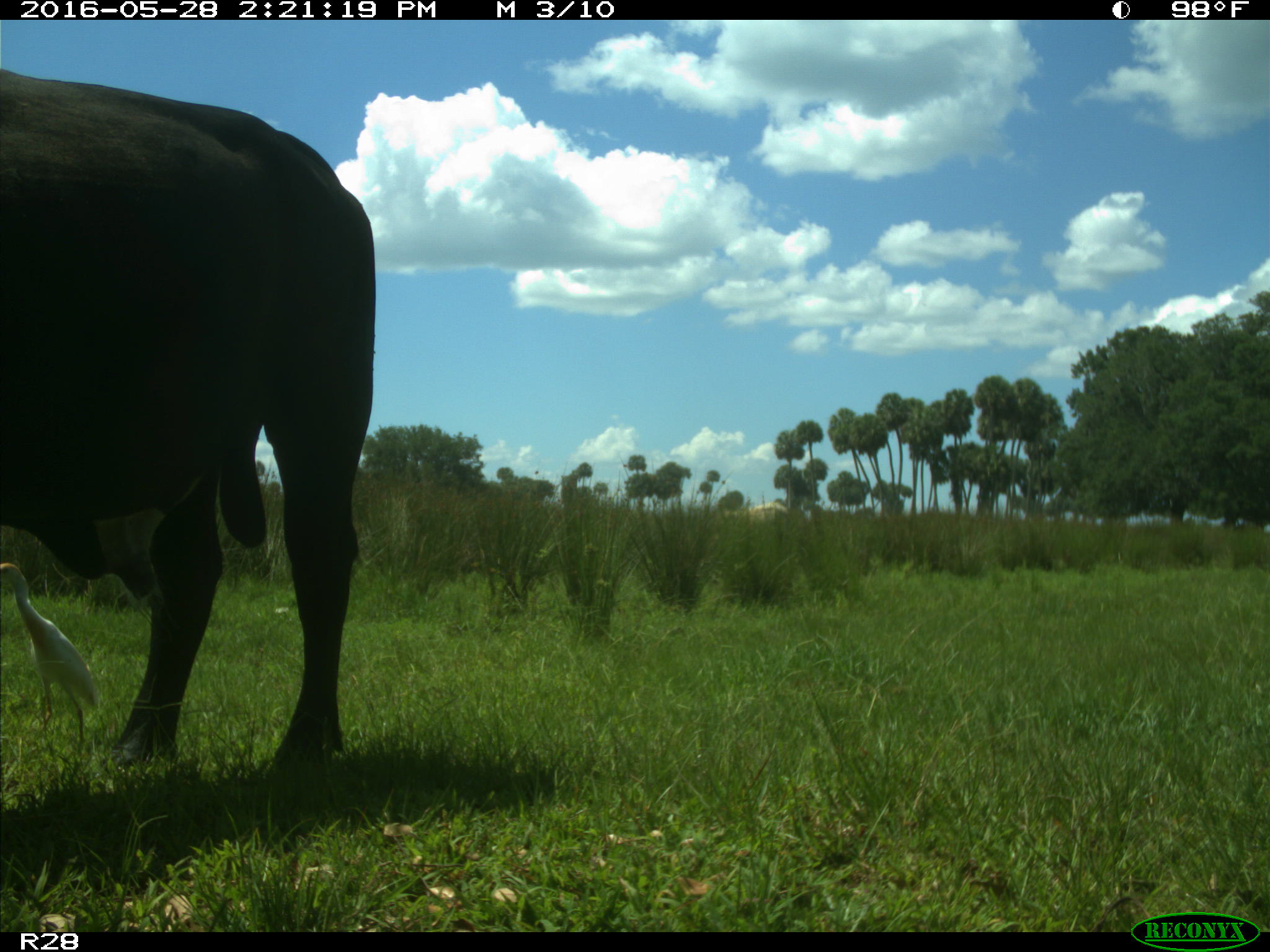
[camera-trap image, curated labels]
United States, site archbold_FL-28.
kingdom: Animalia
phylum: Chordata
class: Mammalia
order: Artiodactyla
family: Bovidae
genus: Bos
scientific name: Bos taurus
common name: domestic cow